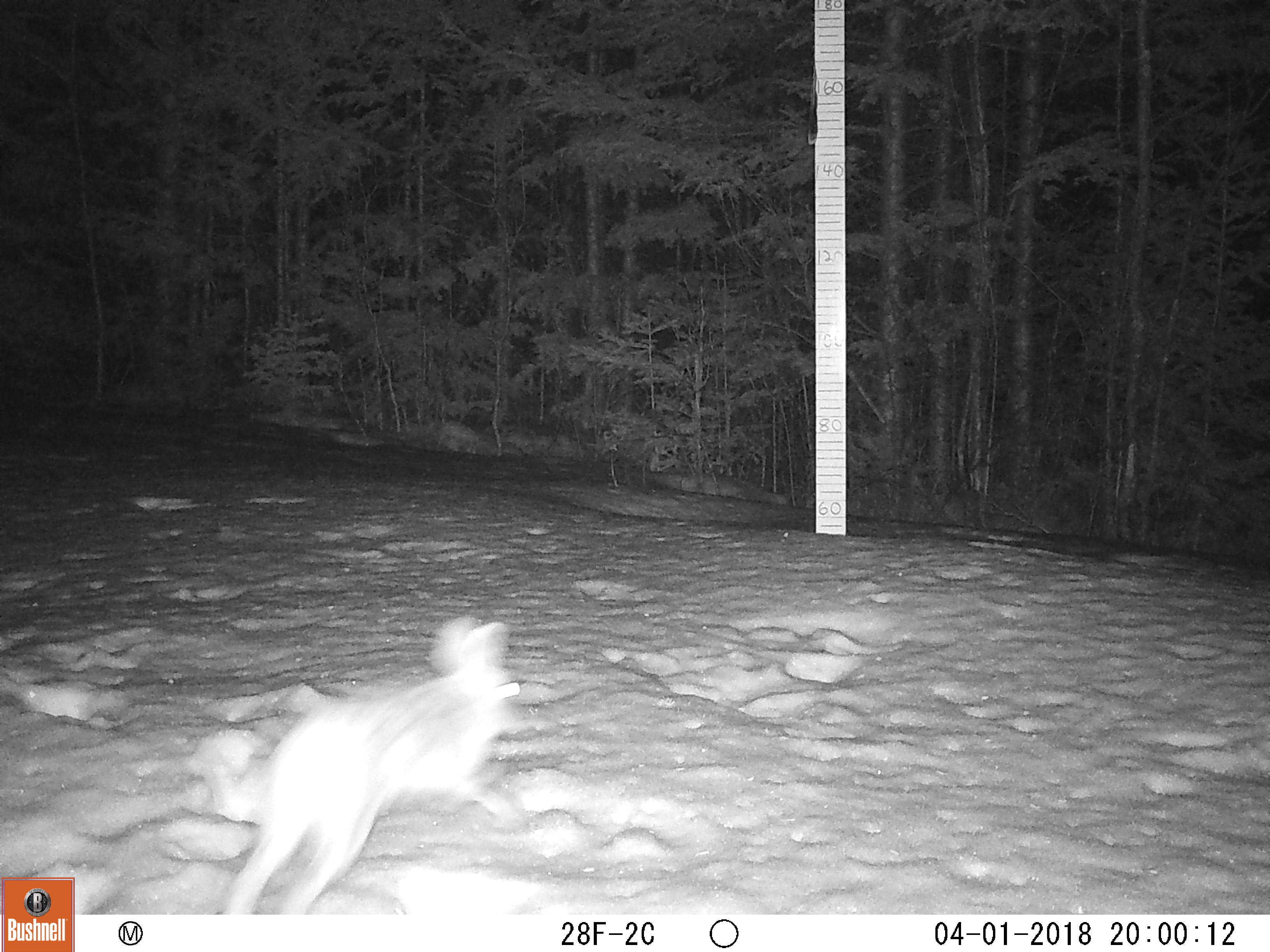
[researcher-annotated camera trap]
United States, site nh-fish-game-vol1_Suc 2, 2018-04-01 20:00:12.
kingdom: Animalia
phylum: Chordata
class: Mammalia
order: Lagomorpha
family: Leporidae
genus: Lepus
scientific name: Lepus americanus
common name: snowshoe hare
Snowshoe hare (Lepus americanus).